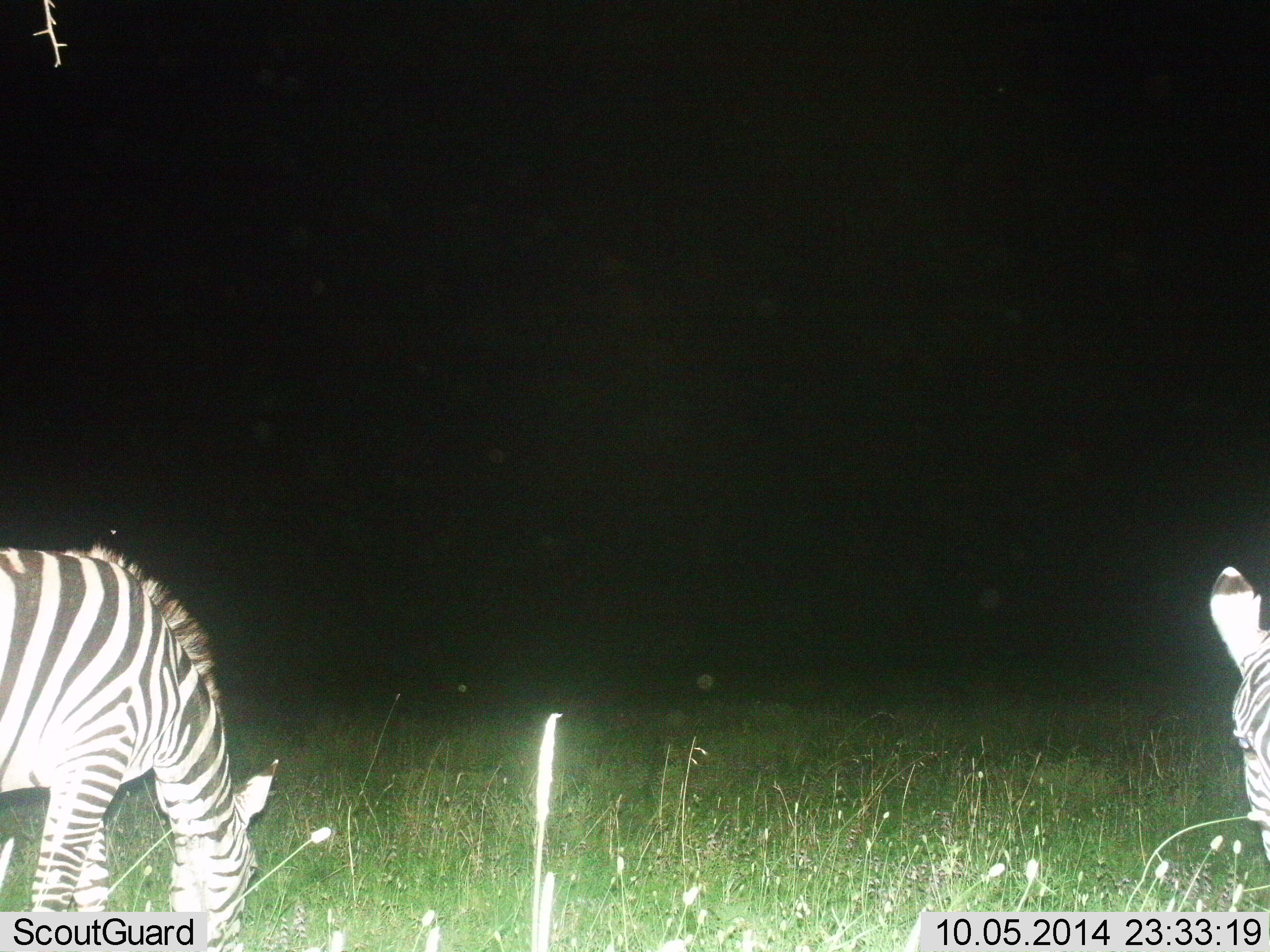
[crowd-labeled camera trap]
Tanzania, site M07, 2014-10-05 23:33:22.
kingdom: Animalia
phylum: Chordata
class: Mammalia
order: Perissodactyla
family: Equidae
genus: Equus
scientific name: Equus quagga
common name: plains zebra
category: zebra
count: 2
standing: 30%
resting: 0%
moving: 0%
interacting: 0%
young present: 0%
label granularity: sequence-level